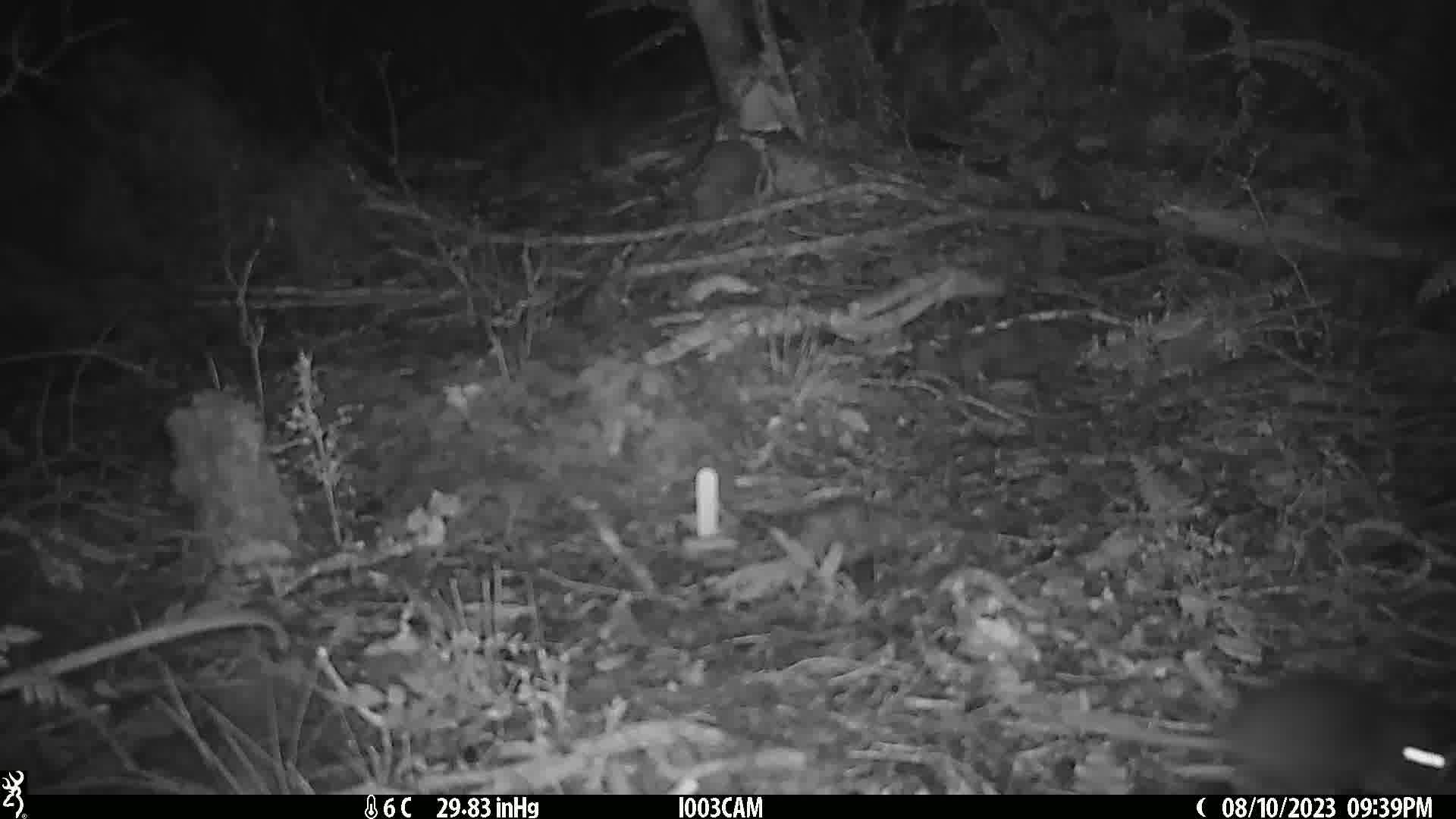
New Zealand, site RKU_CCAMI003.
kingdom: Animalia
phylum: Chordata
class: Mammalia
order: Rodentia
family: Muridae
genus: Rattus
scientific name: Rattus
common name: rat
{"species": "rat (Rattus)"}